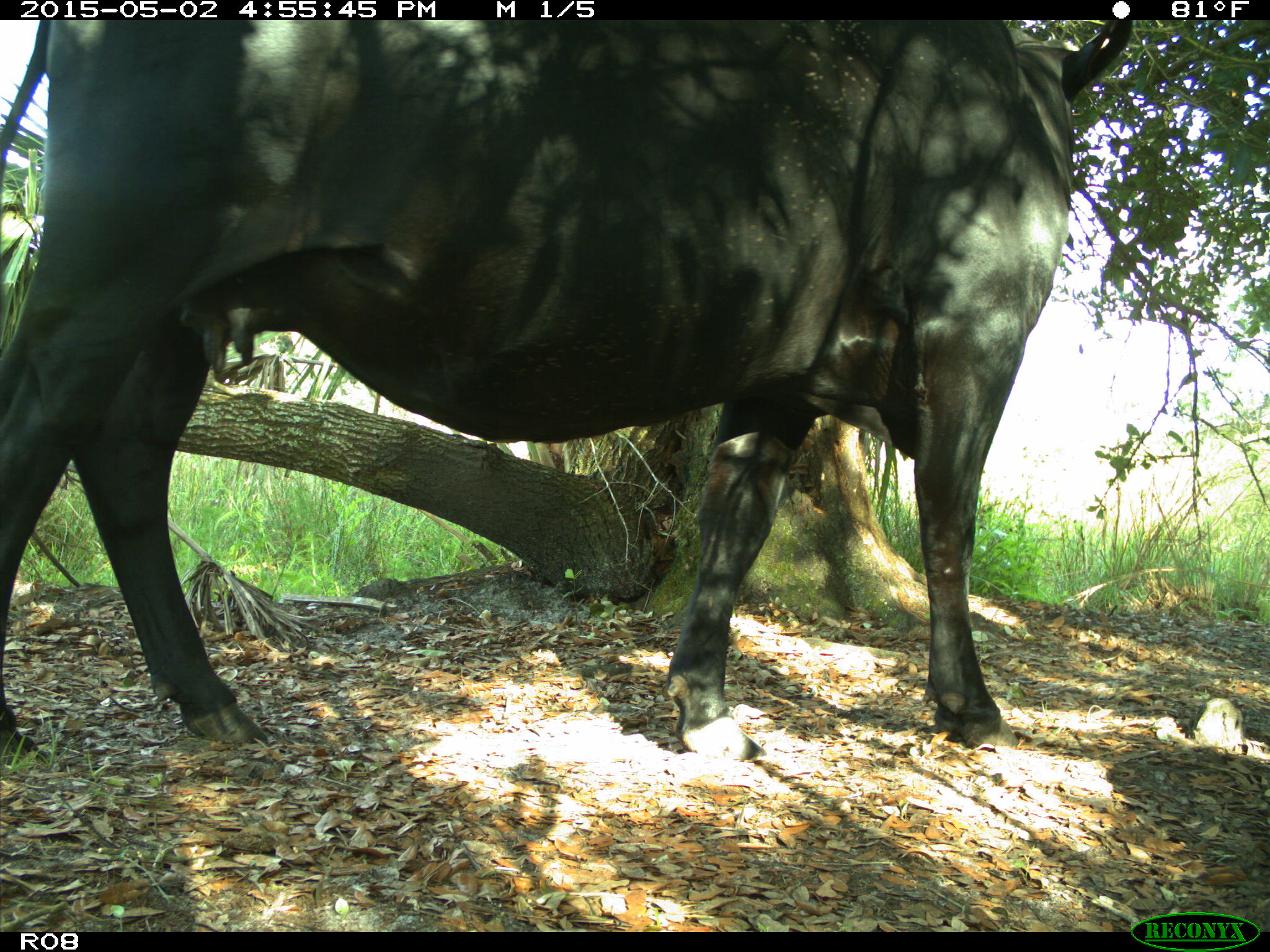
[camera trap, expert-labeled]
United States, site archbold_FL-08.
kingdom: Animalia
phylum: Chordata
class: Mammalia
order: Artiodactyla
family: Bovidae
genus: Bos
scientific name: Bos taurus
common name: domestic cow